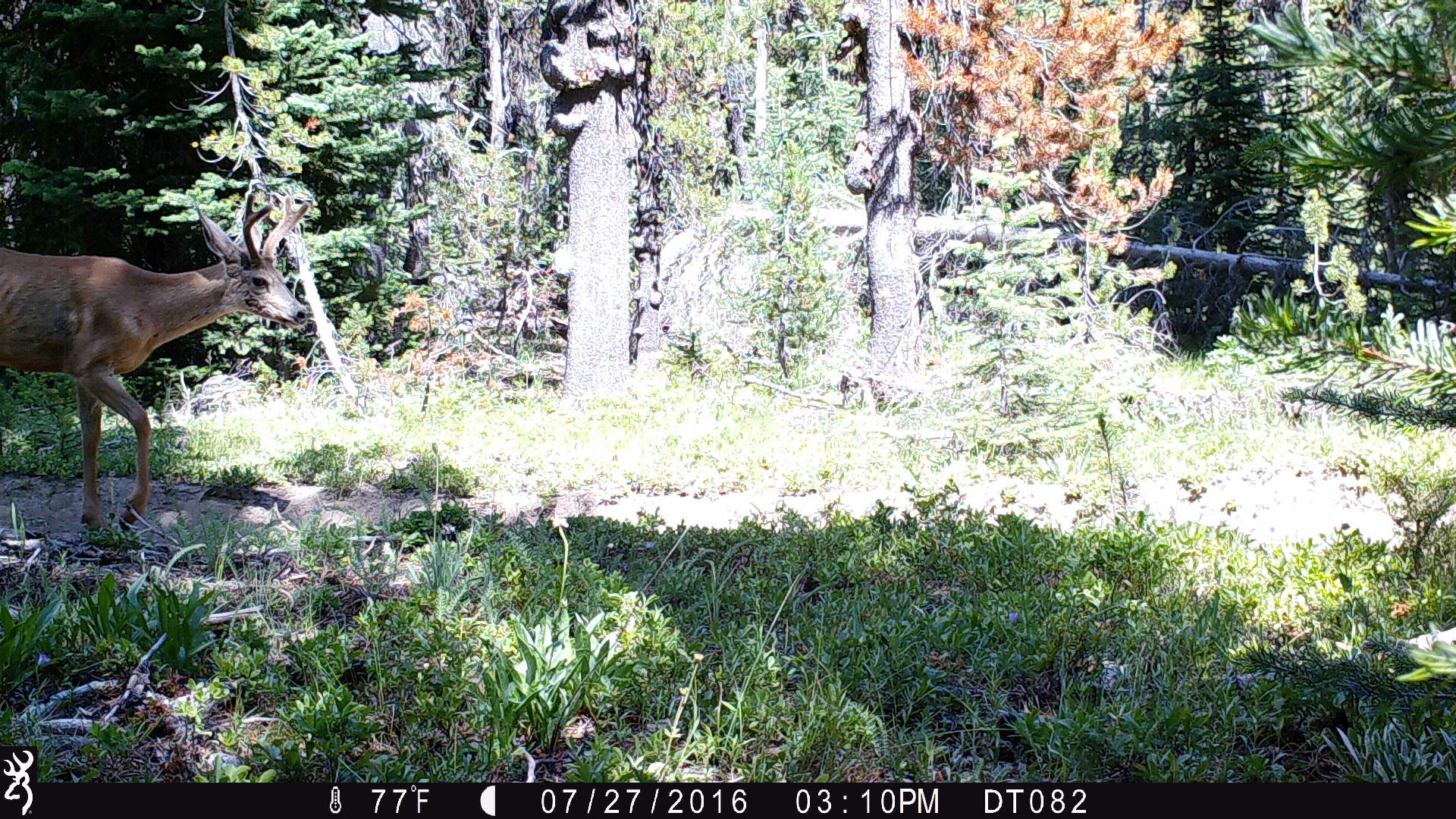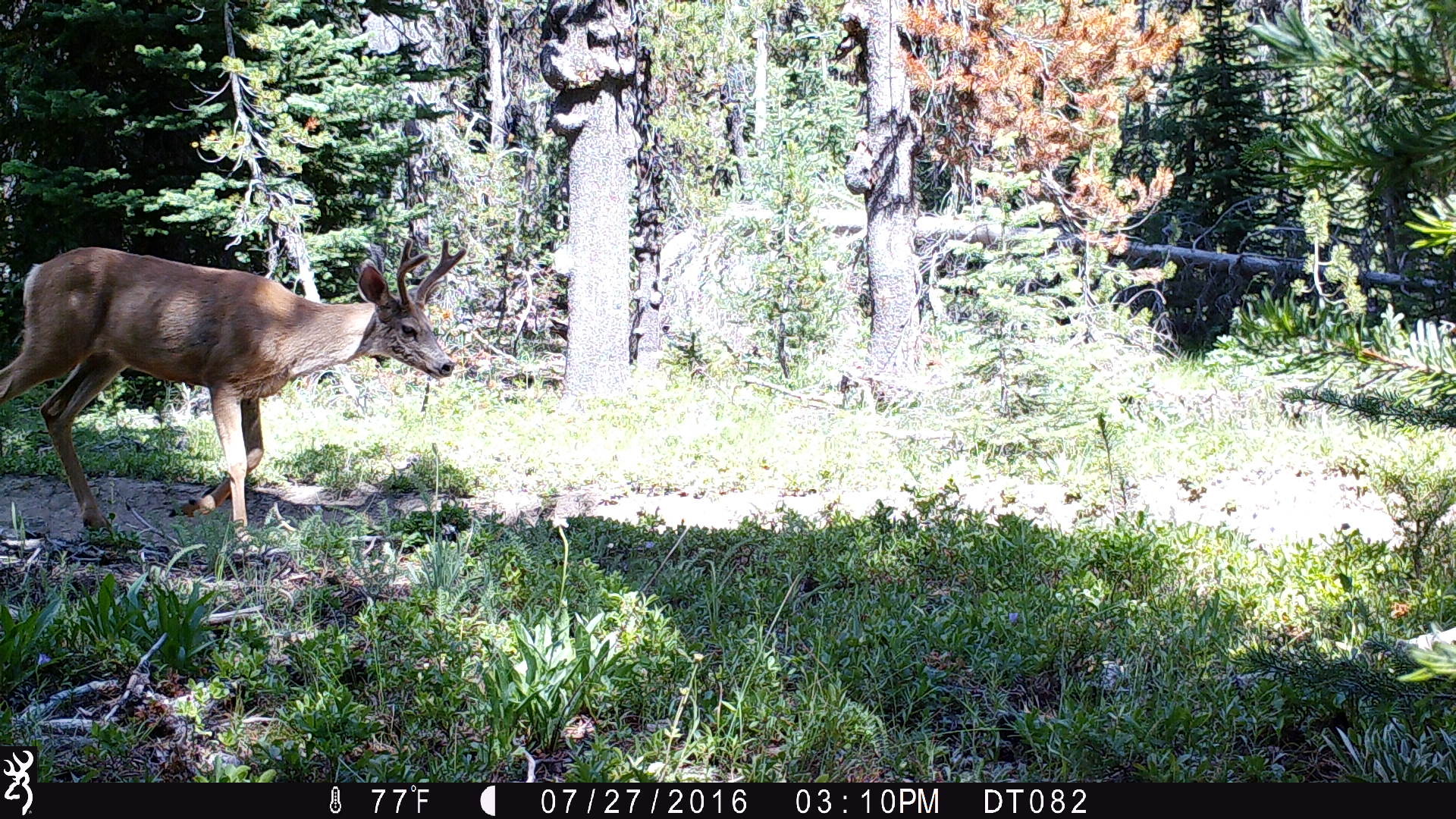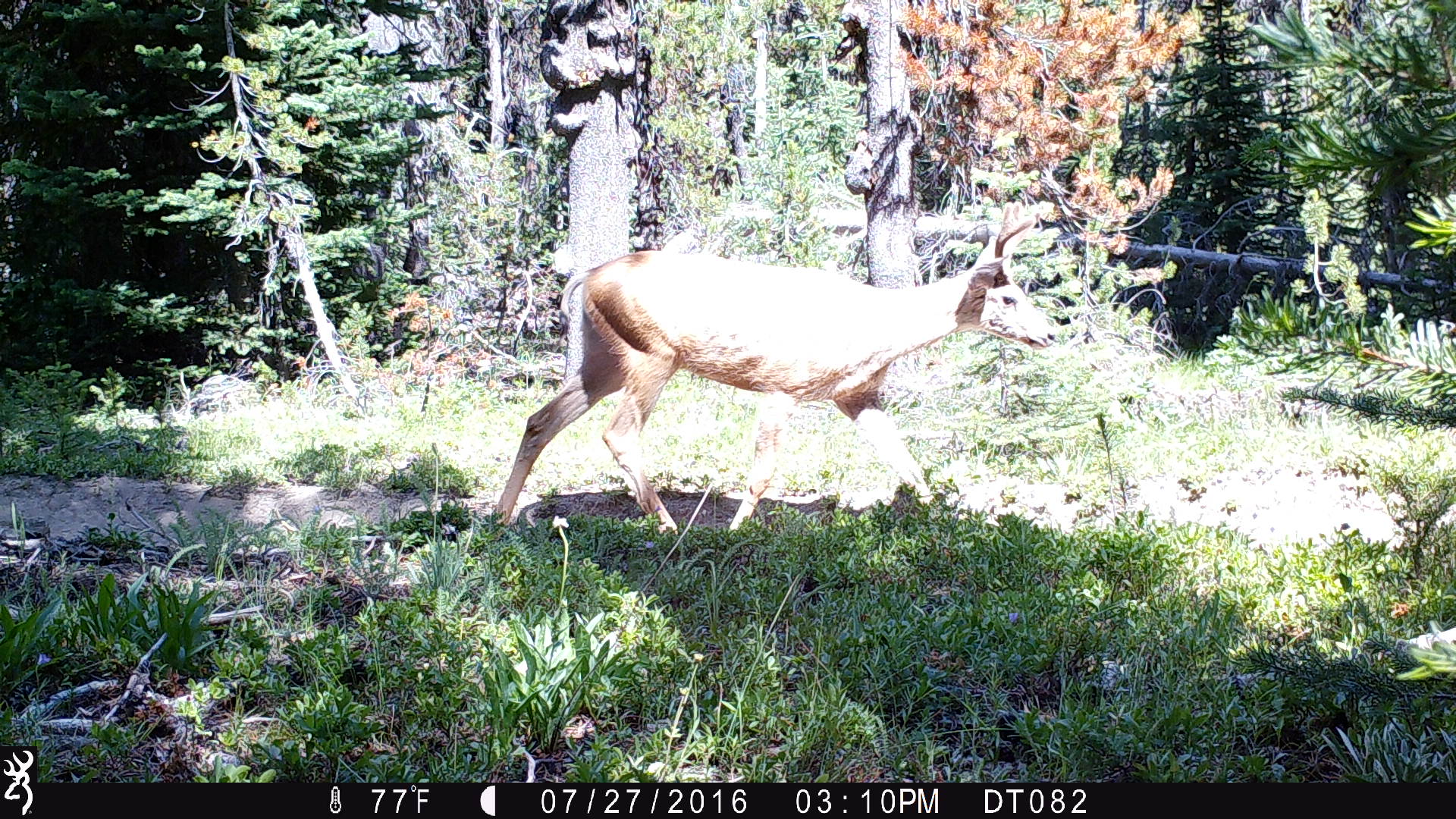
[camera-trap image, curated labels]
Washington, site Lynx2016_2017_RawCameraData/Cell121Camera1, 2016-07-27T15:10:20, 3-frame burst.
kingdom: Animalia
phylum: Chordata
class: Mammalia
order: Artiodactyla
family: Cervidae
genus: Odocoileus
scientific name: Odocoileus hemionus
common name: mule deer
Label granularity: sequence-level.